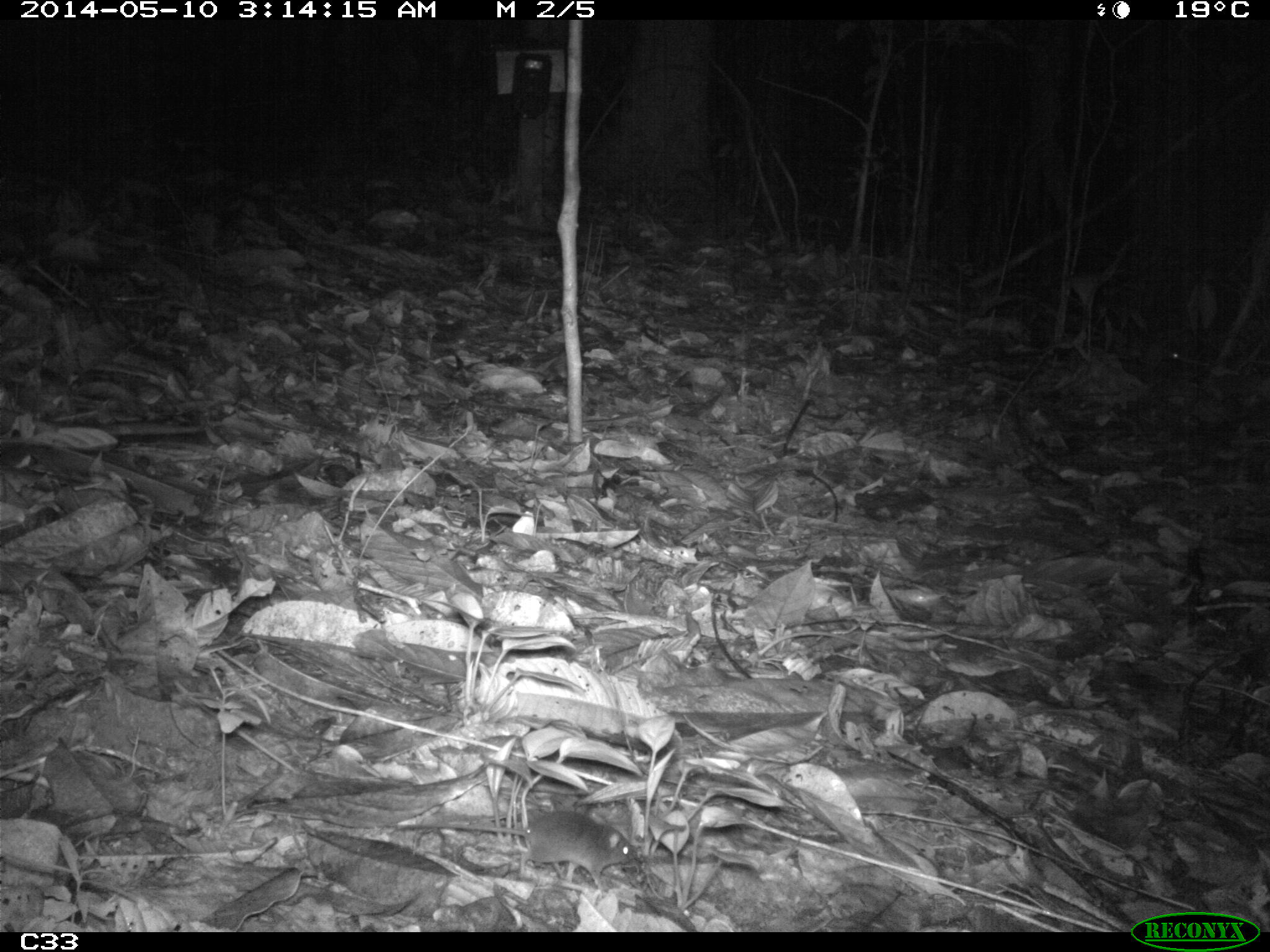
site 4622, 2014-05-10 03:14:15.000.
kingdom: Animalia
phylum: Chordata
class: Mammalia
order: Rodentia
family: Muridae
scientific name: Muridae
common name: mice, rats, and gerbils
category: unknown mouse or rat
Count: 1.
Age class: adult.